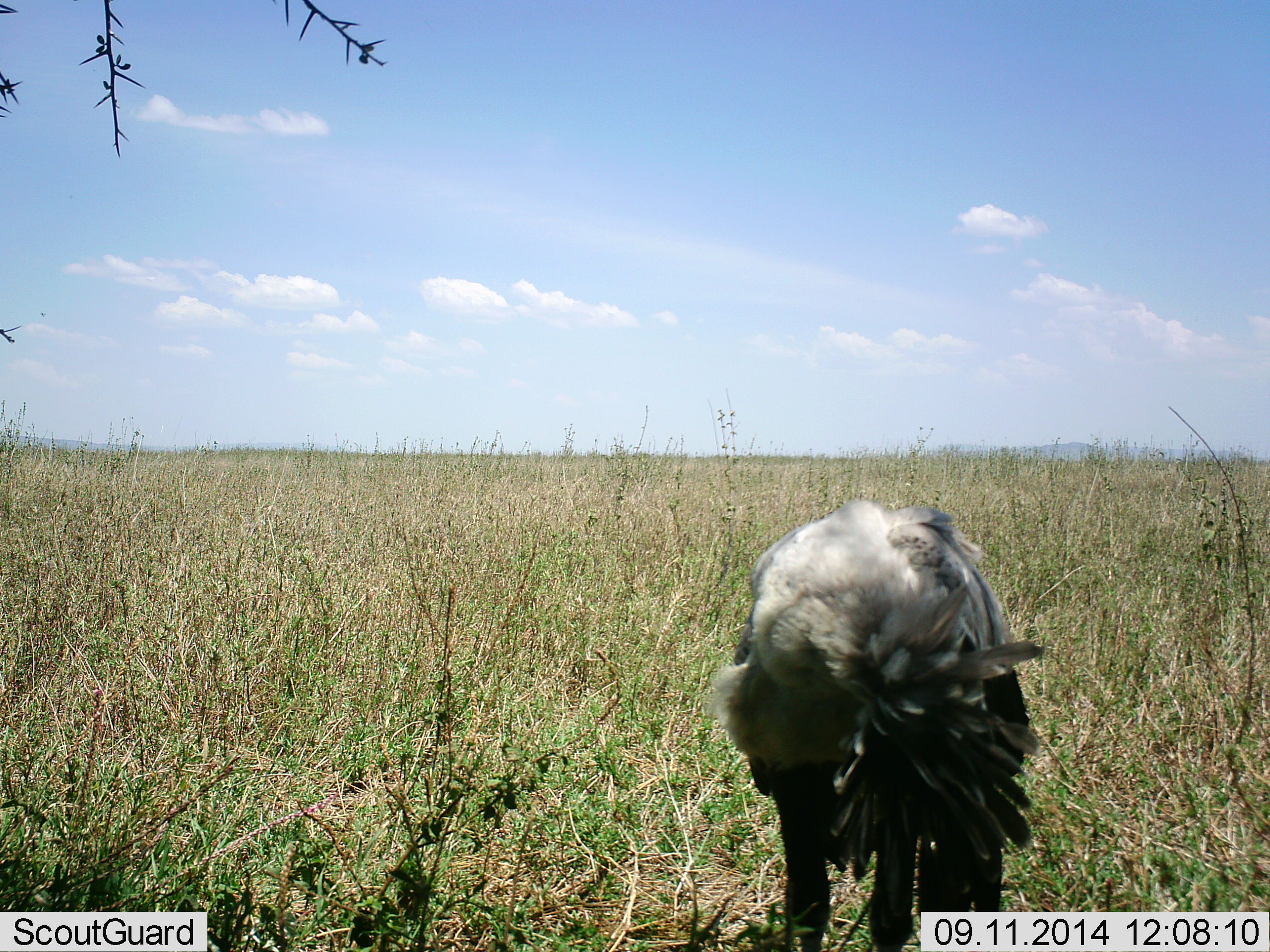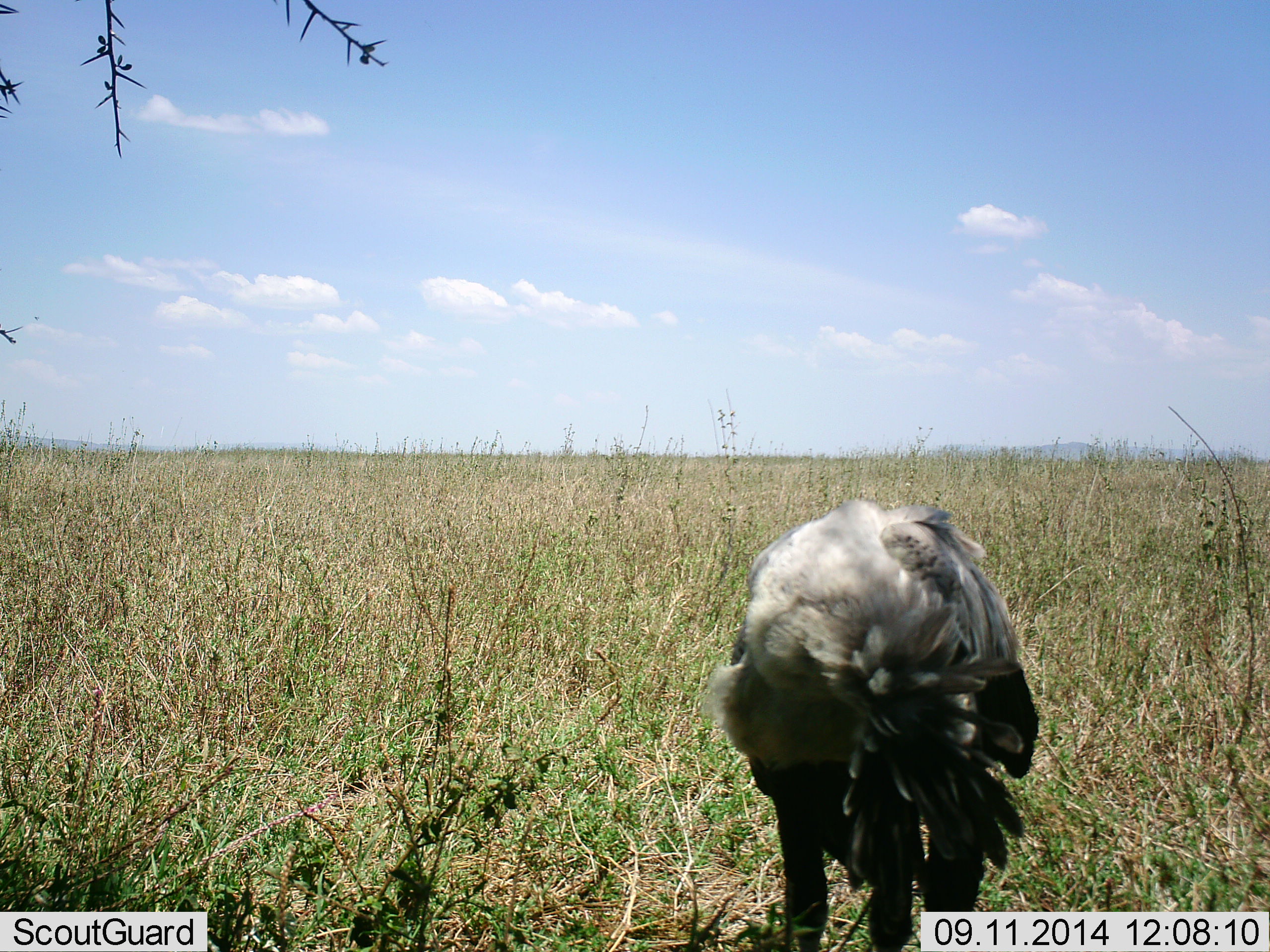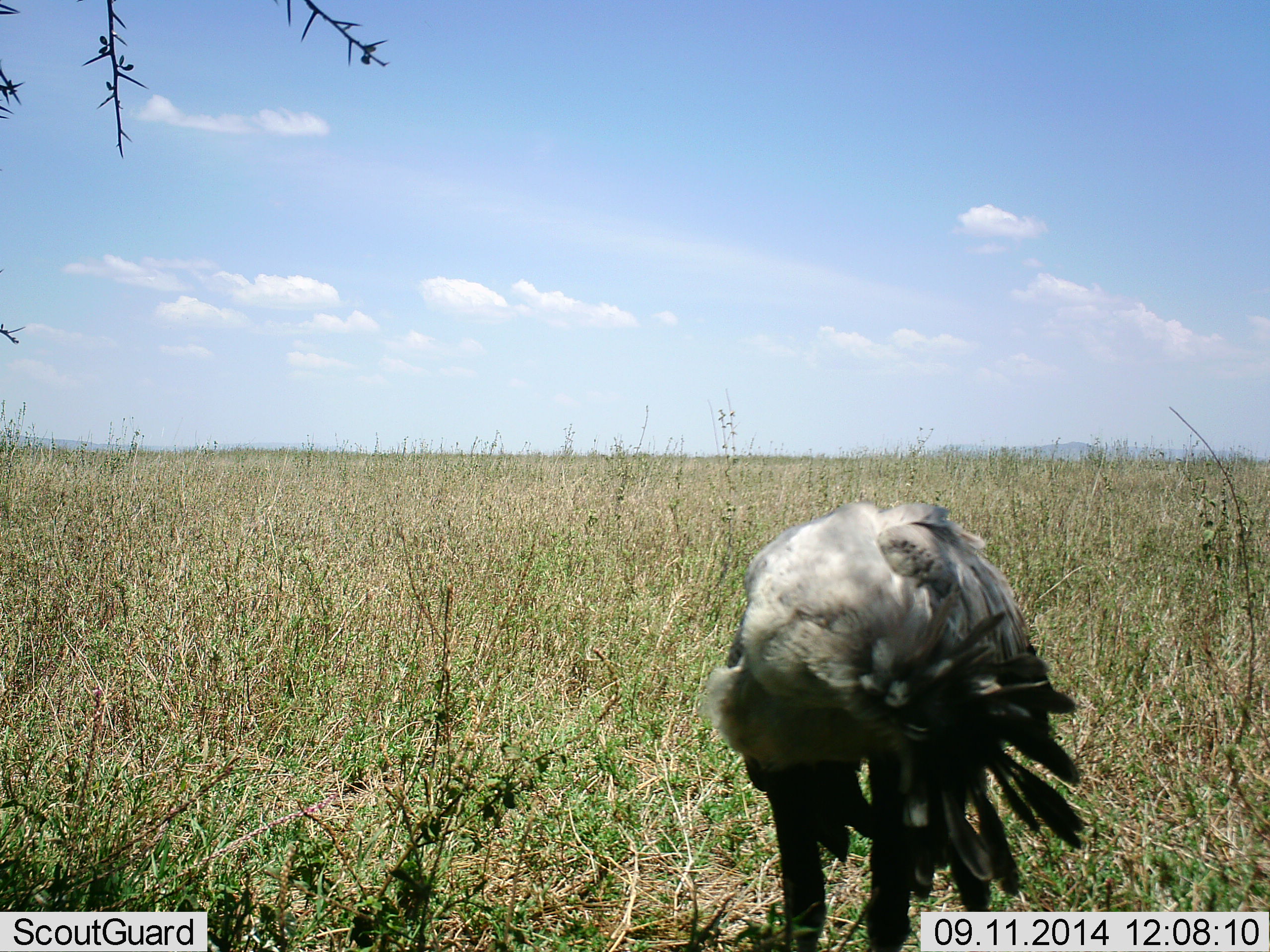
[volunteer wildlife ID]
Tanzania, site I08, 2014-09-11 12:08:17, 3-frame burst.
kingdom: Animalia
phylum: Chordata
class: Aves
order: Accipitriformes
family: Sagittariidae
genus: Sagittarius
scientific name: Sagittarius serpentarius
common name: secretary bird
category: secretarybird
Secretarybird (secretary bird) (Sagittarius serpentarius), count 1. Behavior (volunteer vote fractions): standing 90%, resting 0%, moving 10%, interacting 0%. Young present (vote fraction): 0%. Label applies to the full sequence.